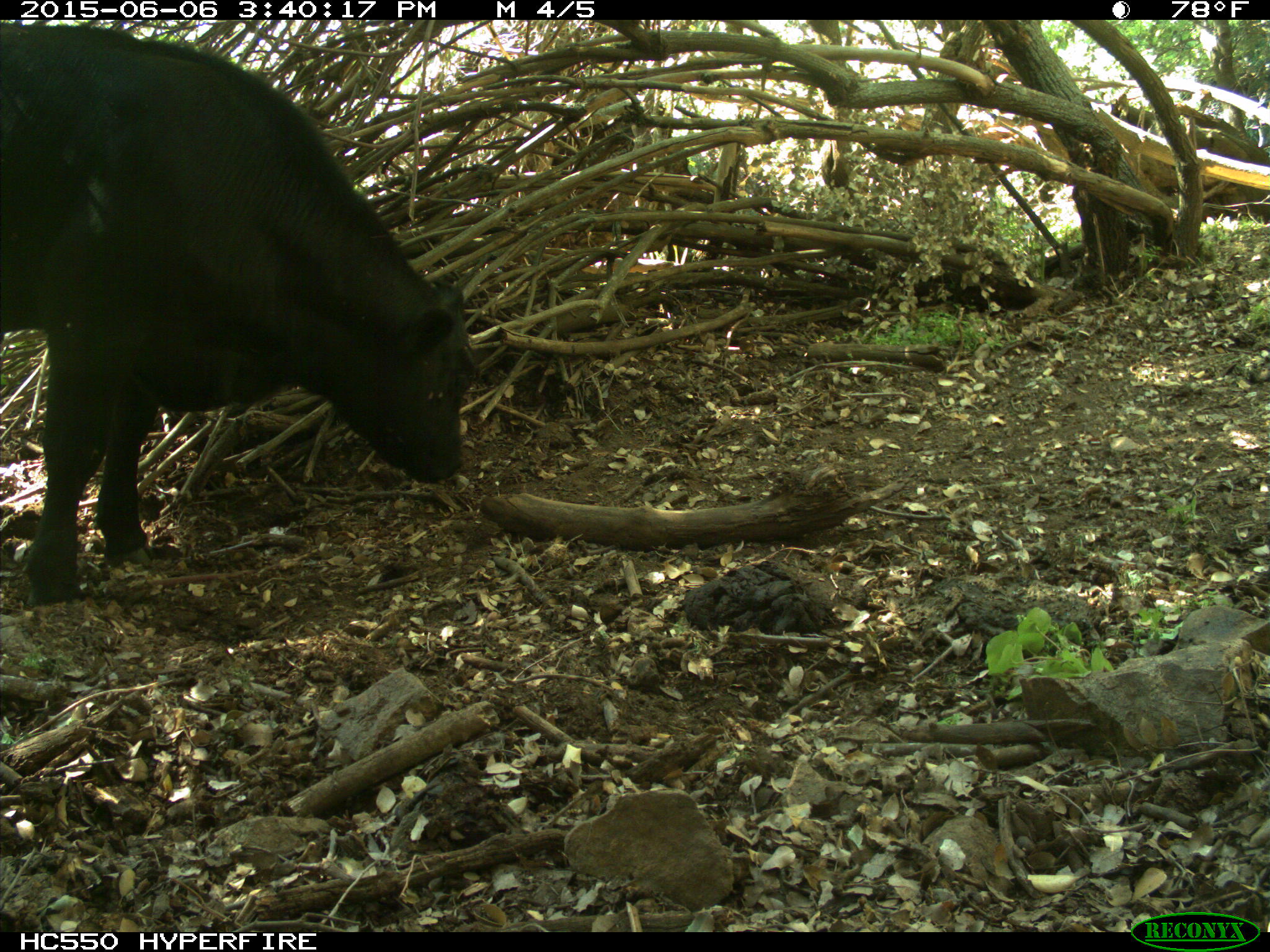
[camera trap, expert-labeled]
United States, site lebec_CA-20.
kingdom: Animalia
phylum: Chordata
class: Mammalia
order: Artiodactyla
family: Bovidae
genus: Bos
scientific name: Bos taurus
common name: domestic cow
Bos taurus (domestic cow).